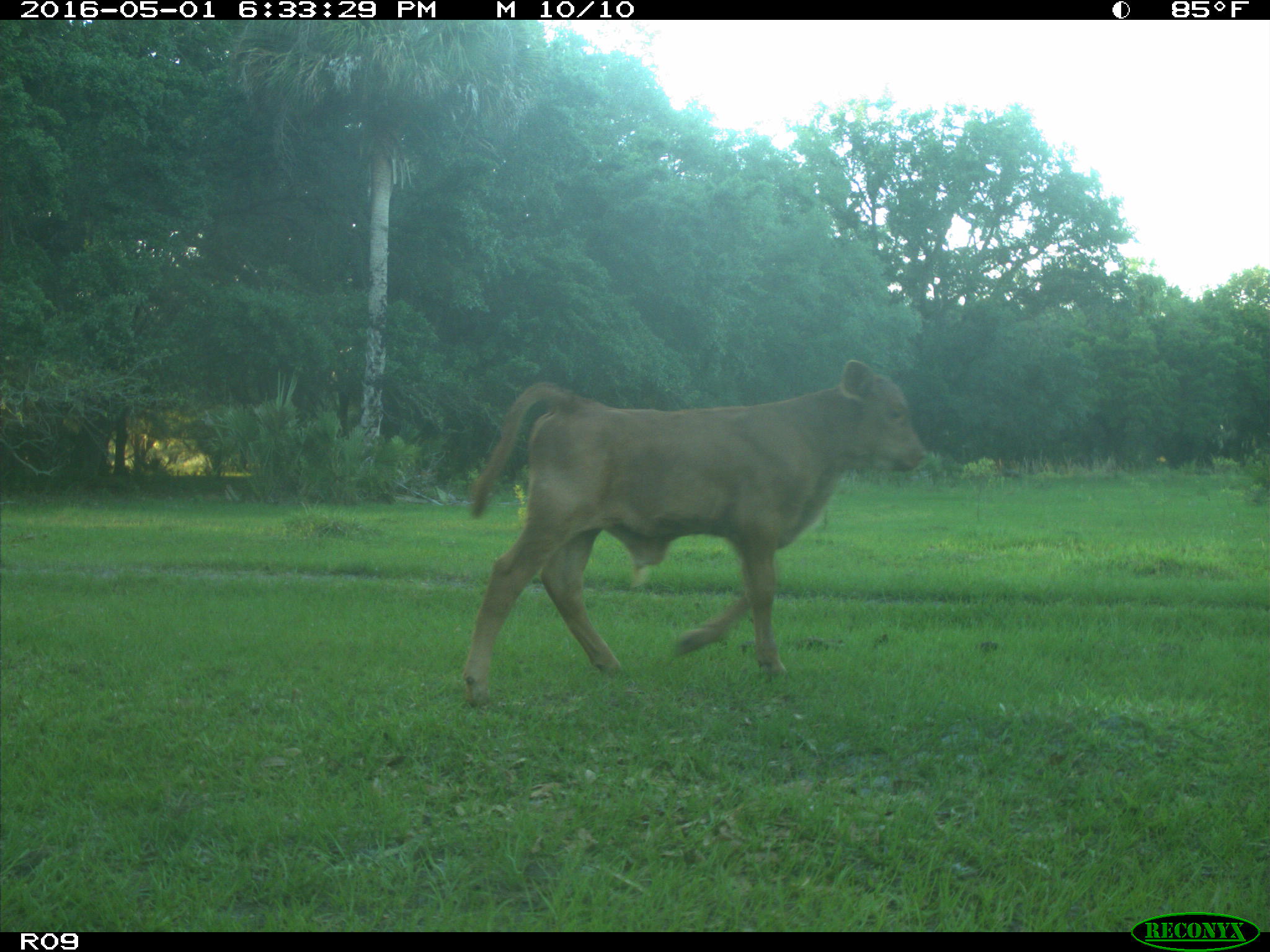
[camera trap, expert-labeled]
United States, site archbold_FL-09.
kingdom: Animalia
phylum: Chordata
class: Mammalia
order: Artiodactyla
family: Bovidae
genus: Bos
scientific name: Bos taurus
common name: domestic cow